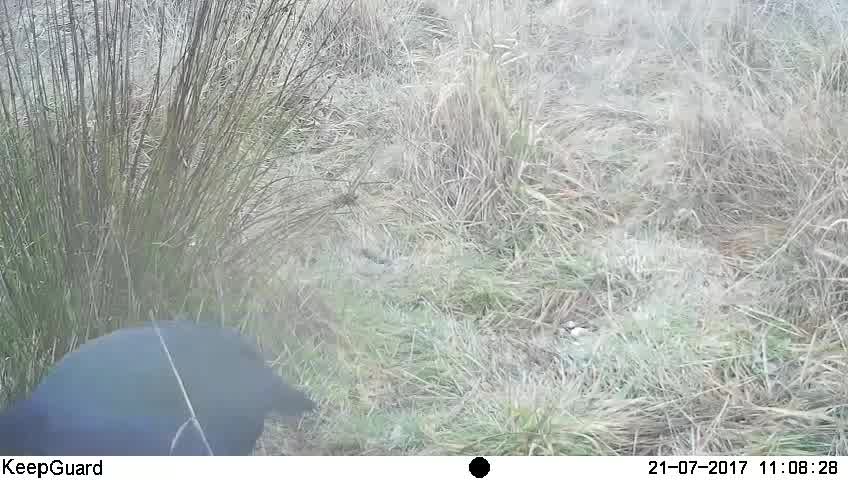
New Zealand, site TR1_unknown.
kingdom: Animalia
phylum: Chordata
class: Aves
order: Gruiformes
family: Rallidae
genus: Porphyrio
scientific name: Porphyrio mantelli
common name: takahe